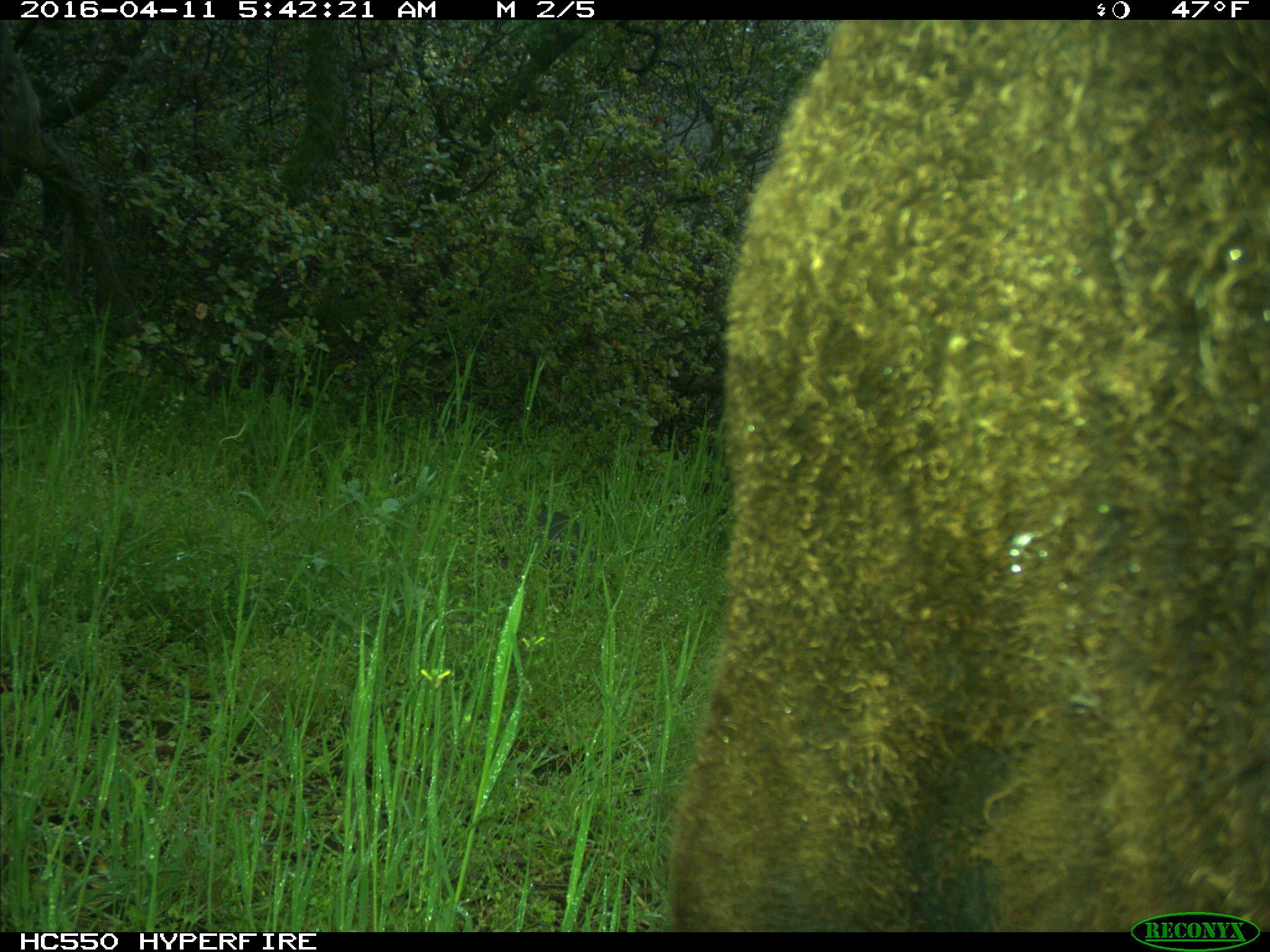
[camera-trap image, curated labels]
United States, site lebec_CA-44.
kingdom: Animalia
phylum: Chordata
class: Mammalia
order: Artiodactyla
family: Bovidae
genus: Bos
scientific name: Bos taurus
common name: domestic cow